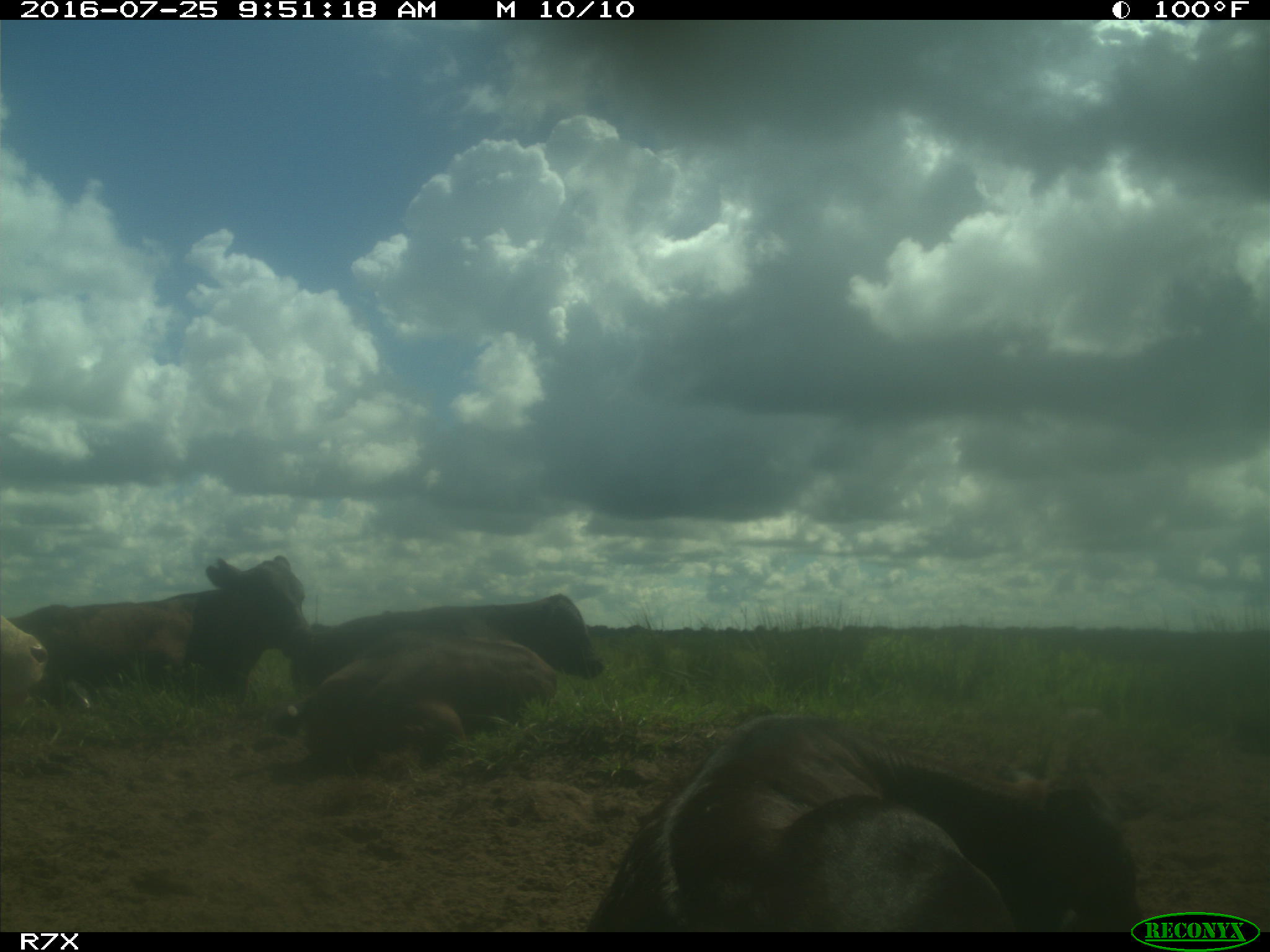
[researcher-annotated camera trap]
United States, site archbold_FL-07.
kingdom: Animalia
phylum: Chordata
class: Mammalia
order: Artiodactyla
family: Bovidae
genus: Bos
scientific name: Bos taurus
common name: domestic cow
Bos taurus (domestic cow).